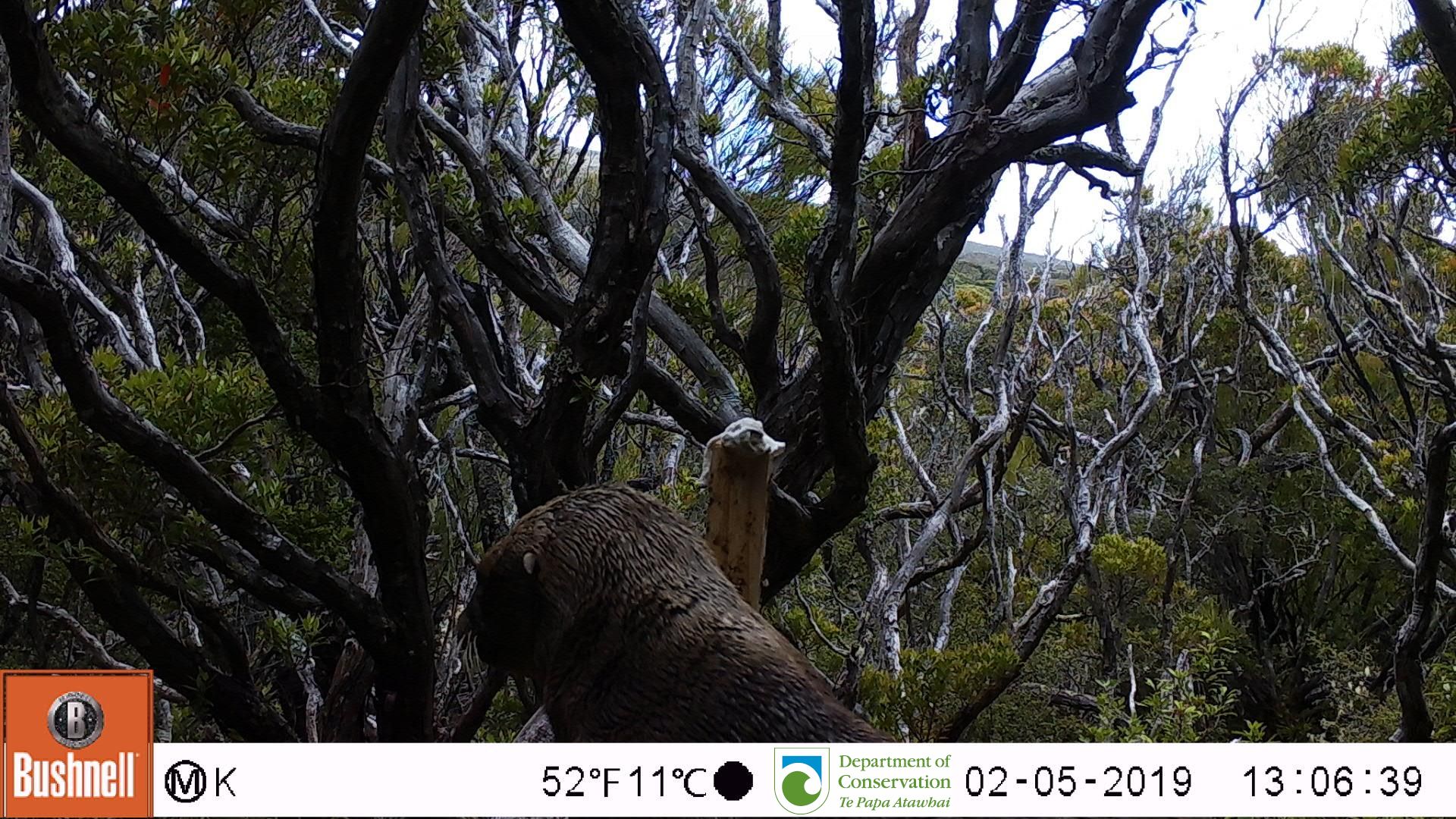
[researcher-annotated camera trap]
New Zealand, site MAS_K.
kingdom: Animalia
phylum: Chordata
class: Mammalia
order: Carnivora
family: Otariidae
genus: Phocarctos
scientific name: Phocarctos hookeri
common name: new zealand sea lion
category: sealion